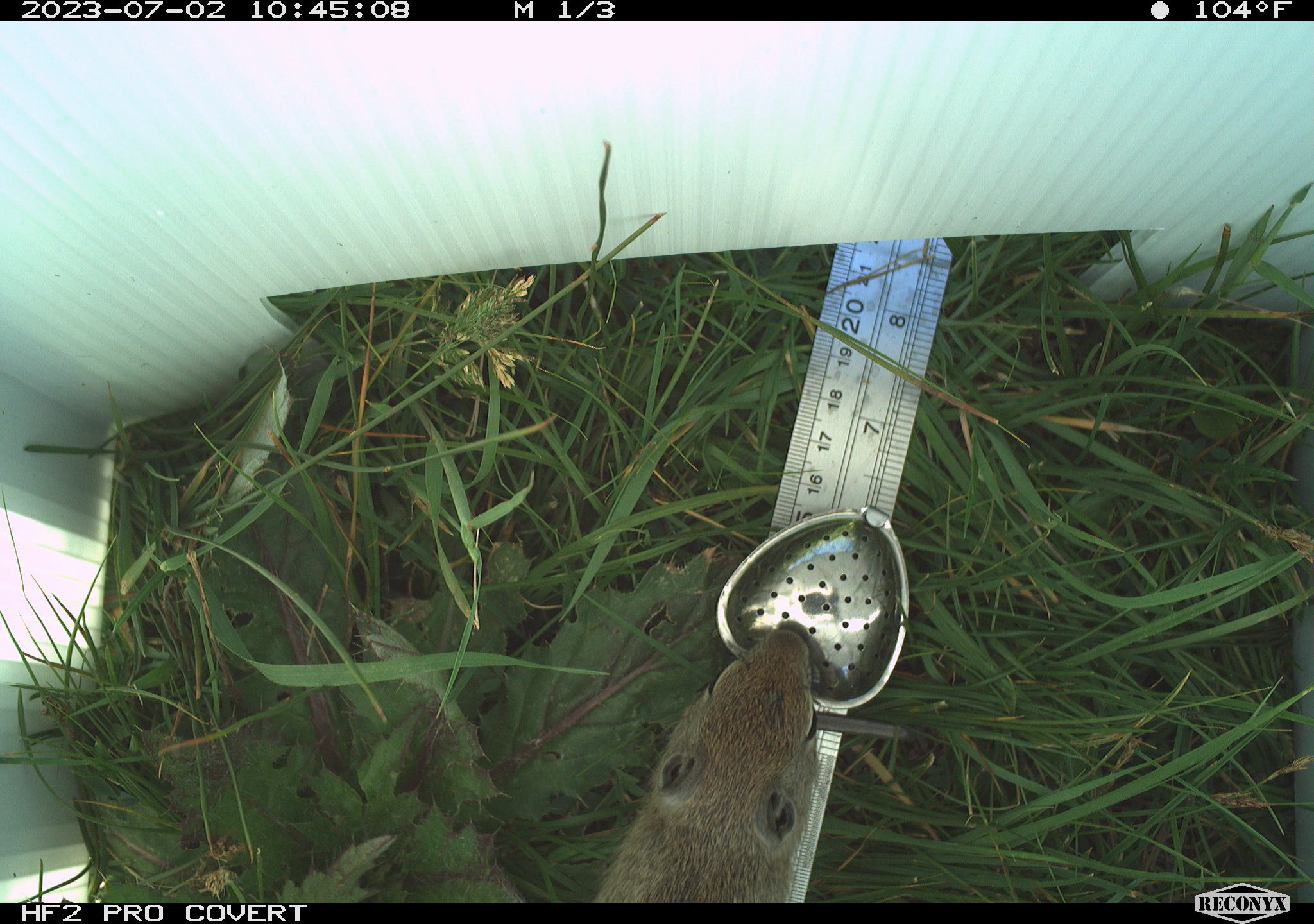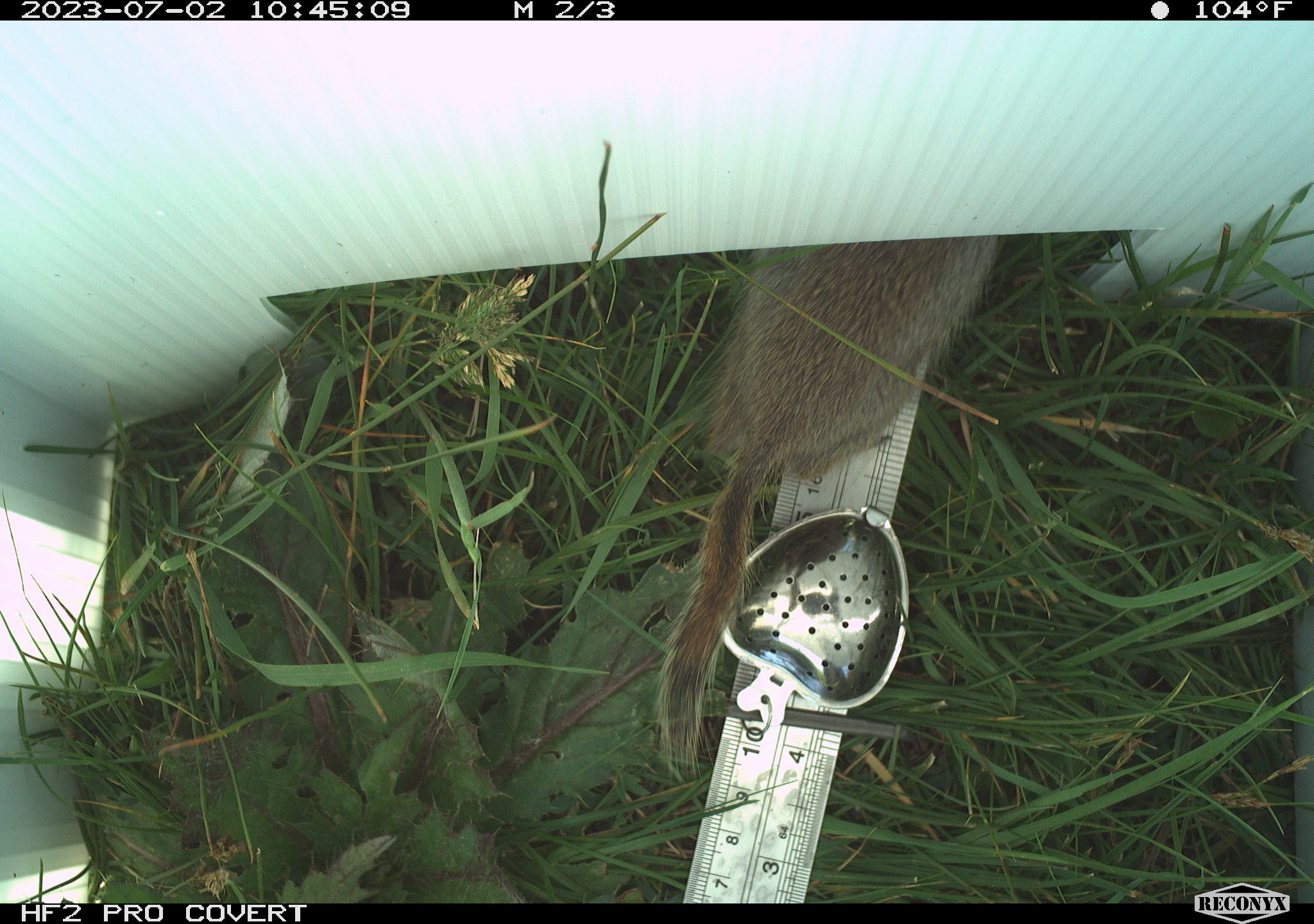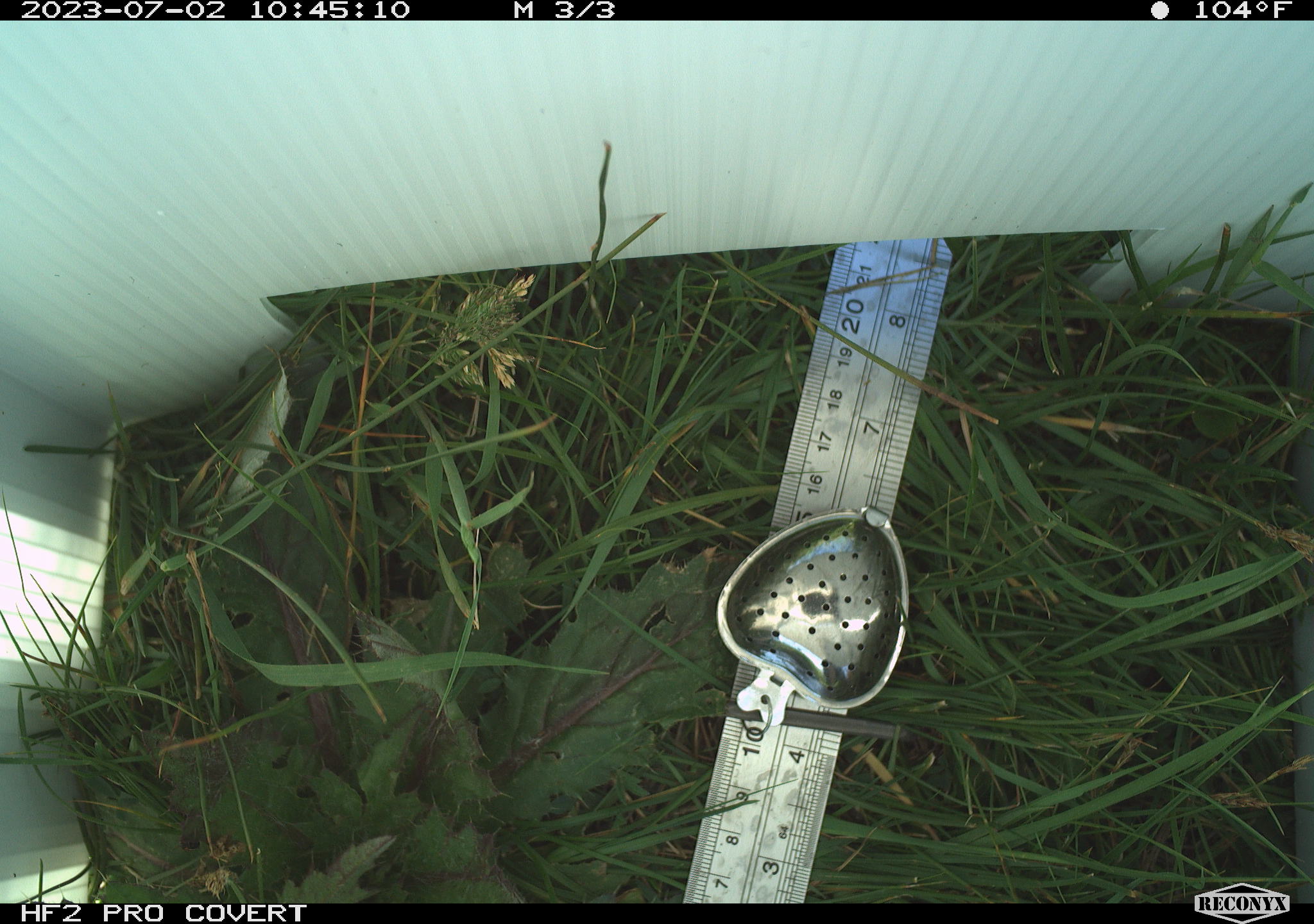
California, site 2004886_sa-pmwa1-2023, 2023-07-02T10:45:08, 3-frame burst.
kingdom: Animalia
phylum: Chordata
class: Mammalia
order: Rodentia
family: Sciuridae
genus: Urocitellus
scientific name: Urocitellus beldingi beldingi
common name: belding's ground squirrel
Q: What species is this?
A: Belding's ground squirrel (Urocitellus beldingi beldingi).